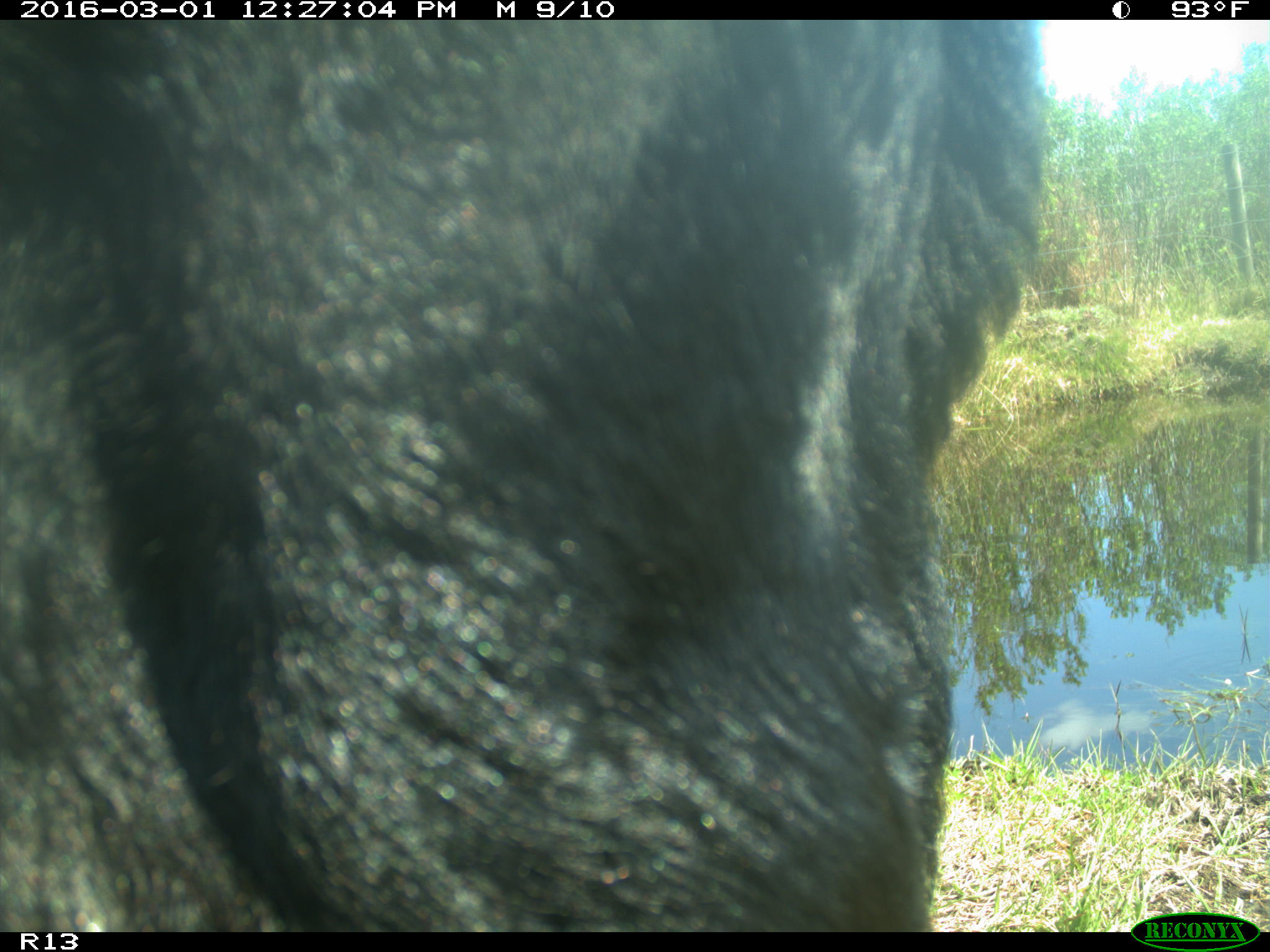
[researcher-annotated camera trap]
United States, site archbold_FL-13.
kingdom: Animalia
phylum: Chordata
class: Mammalia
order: Artiodactyla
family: Bovidae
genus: Bos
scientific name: Bos taurus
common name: domestic cow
Bos taurus (domestic cow).